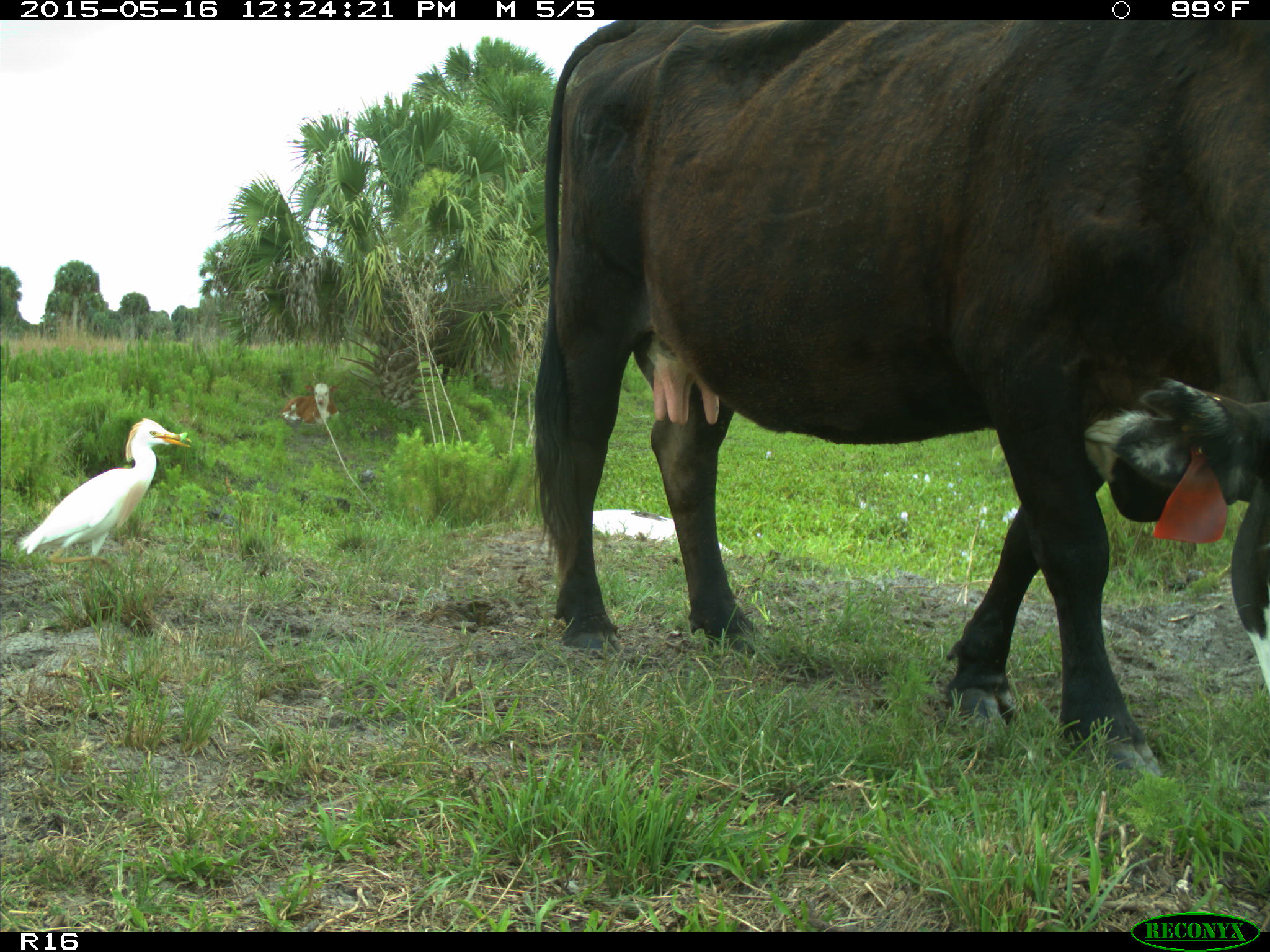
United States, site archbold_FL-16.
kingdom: Animalia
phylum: Chordata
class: Mammalia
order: Artiodactyla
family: Bovidae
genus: Bos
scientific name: Bos taurus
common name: domestic cow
Bos taurus (domestic cow).